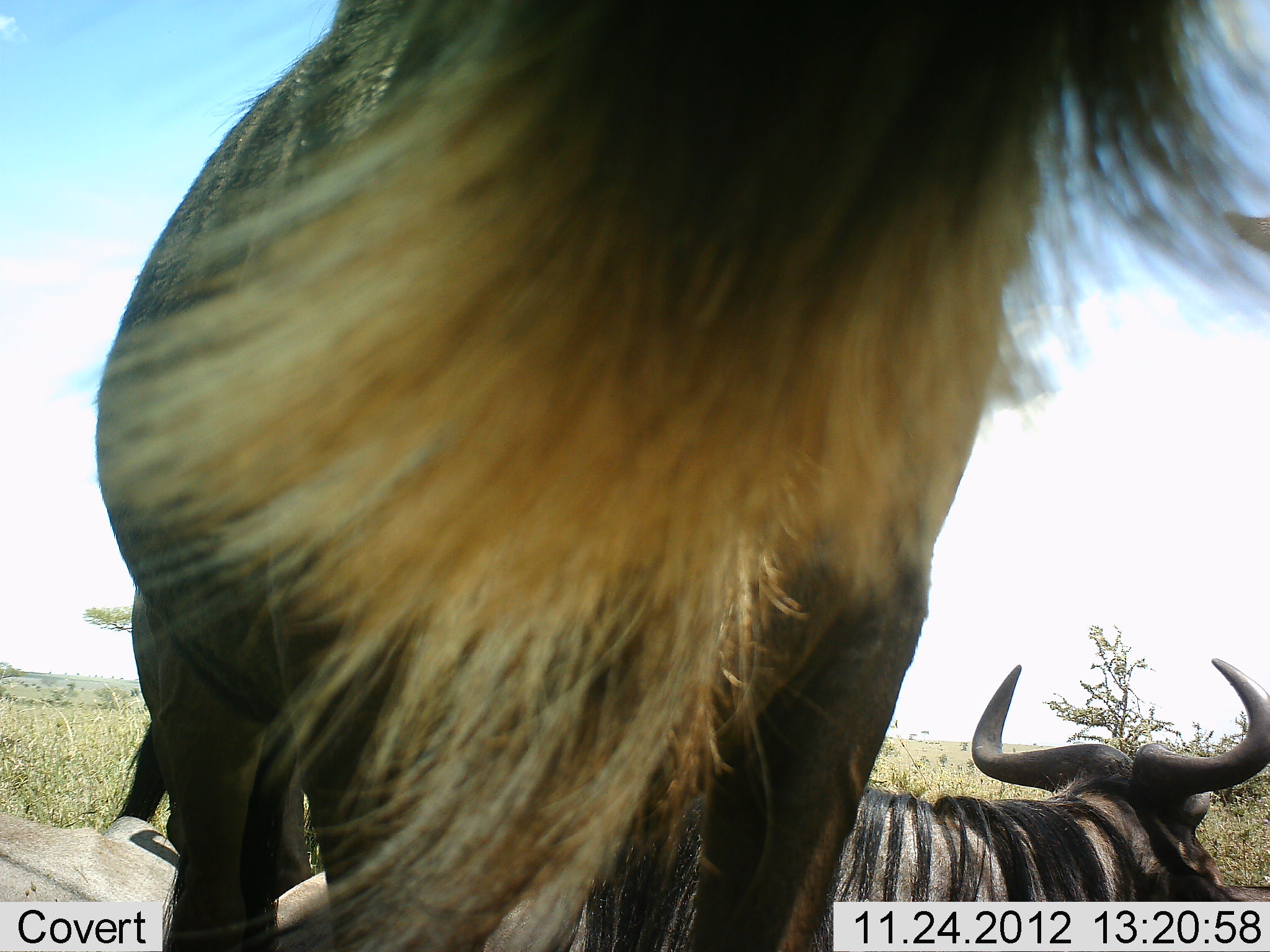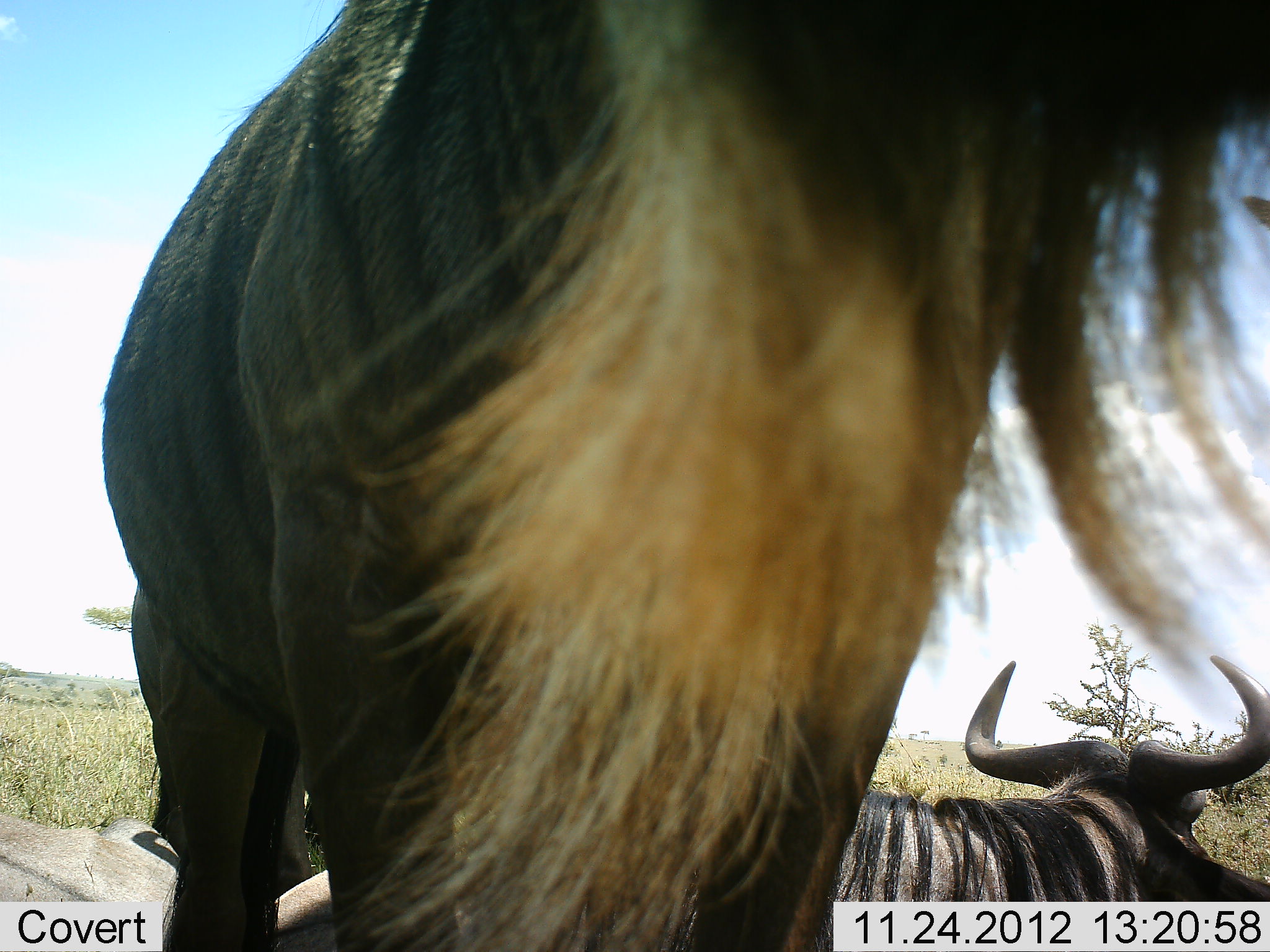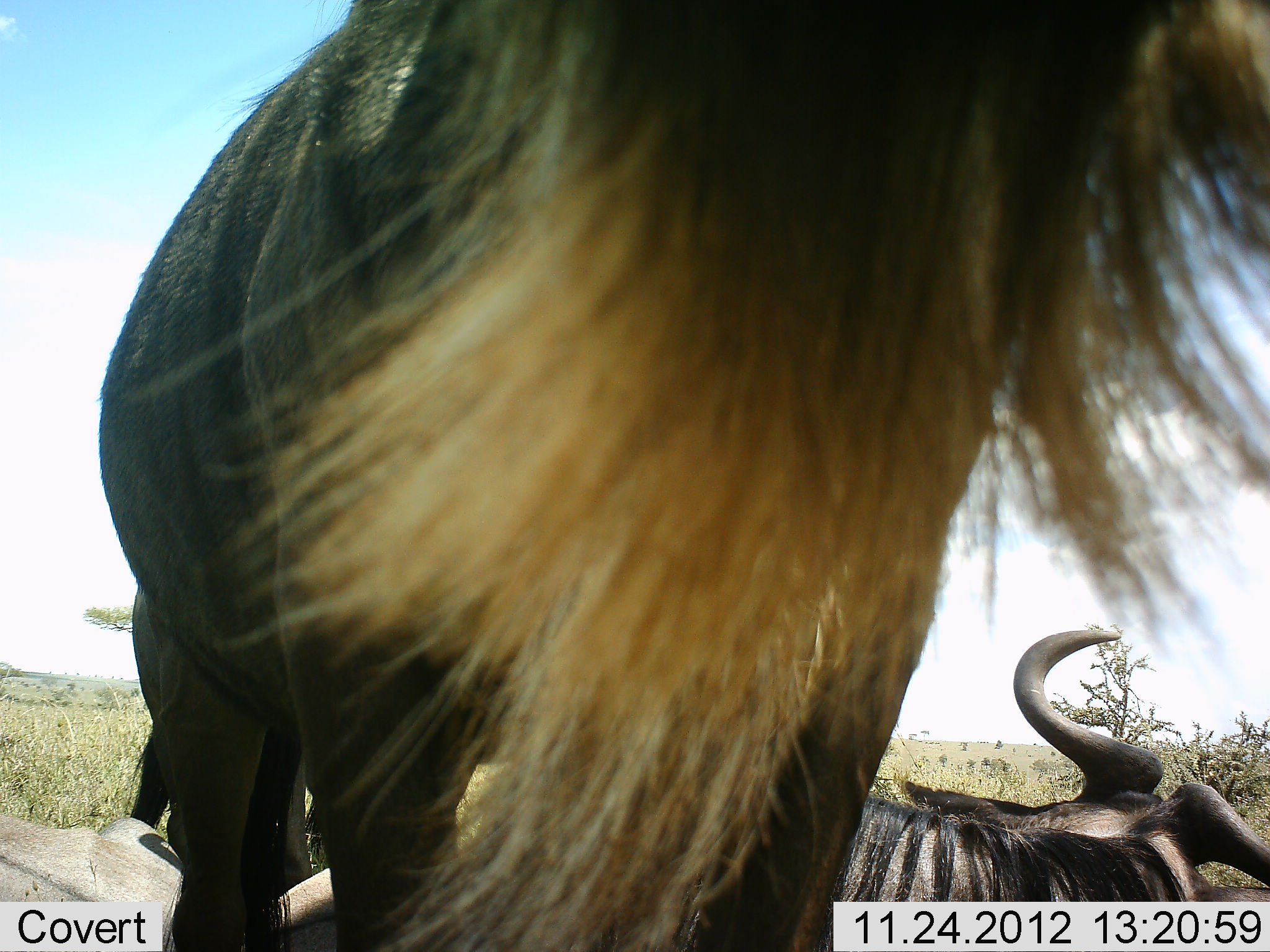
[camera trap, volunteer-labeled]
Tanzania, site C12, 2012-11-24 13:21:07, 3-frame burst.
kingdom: Animalia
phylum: Chordata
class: Mammalia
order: Artiodactyla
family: Bovidae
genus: Connochaetes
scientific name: Connochaetes taurinus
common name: blue wildebeest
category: wildebeest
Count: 3.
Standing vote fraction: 90%.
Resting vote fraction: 80%.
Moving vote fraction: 0%.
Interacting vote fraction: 0%.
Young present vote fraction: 0%.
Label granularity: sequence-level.